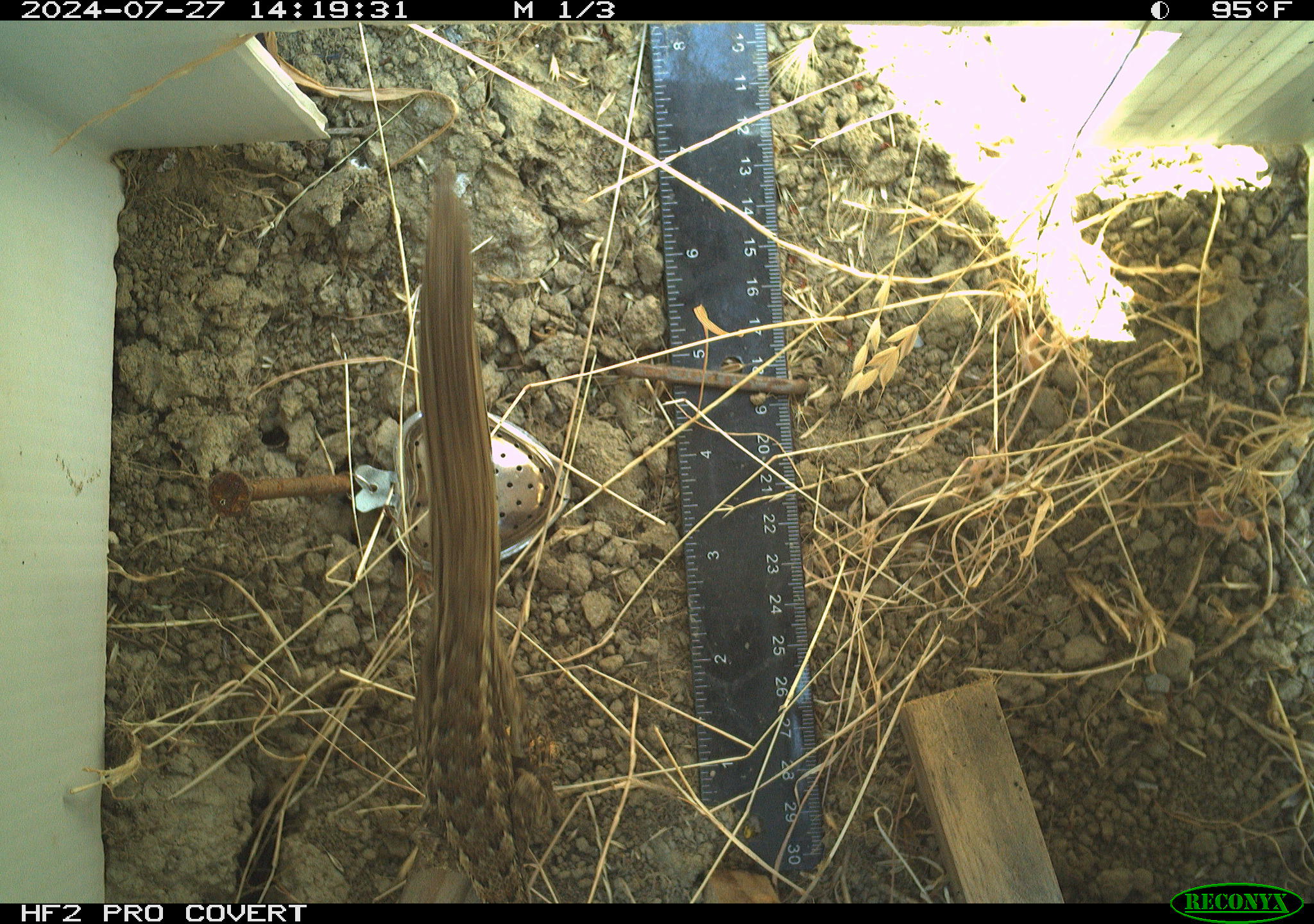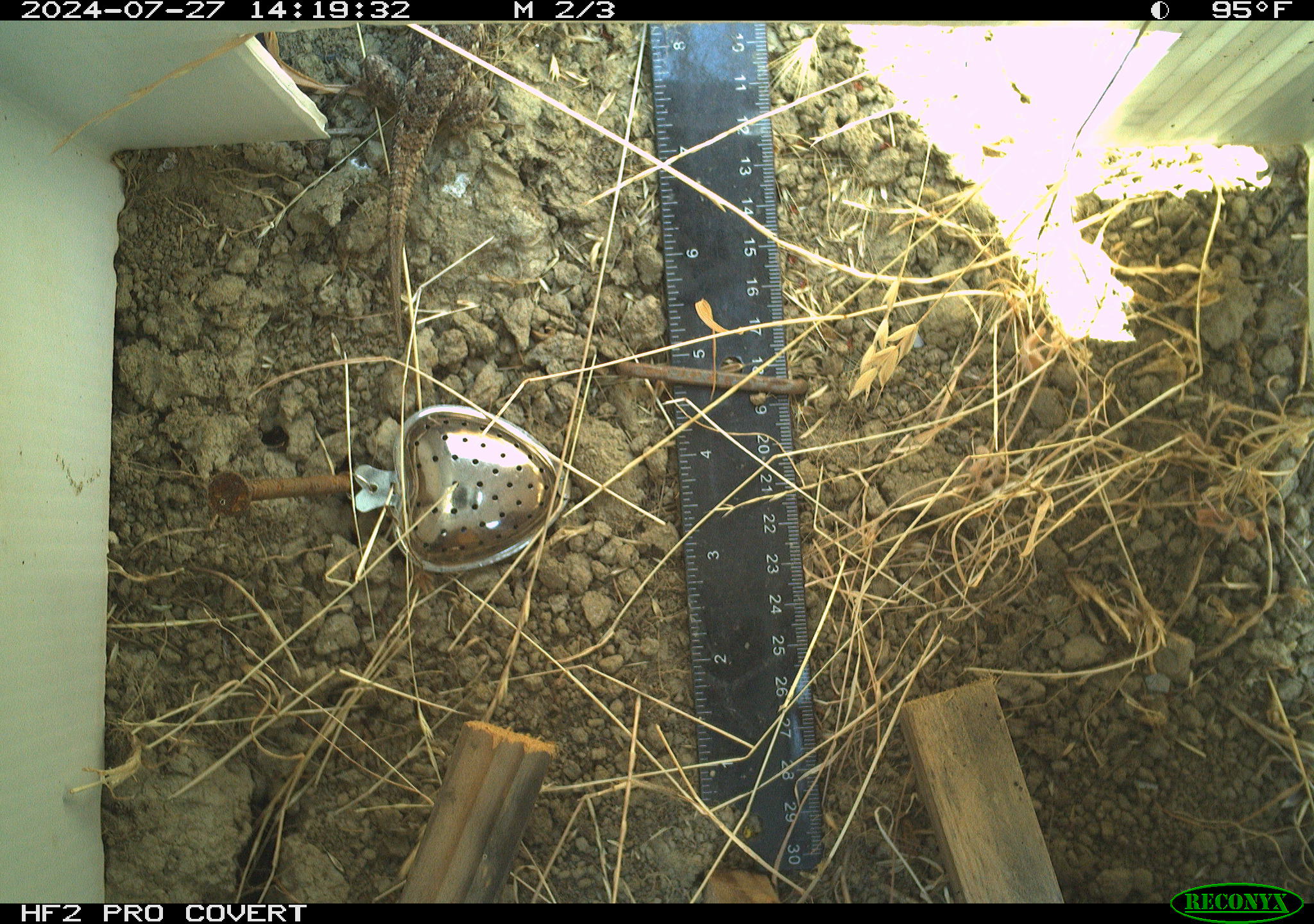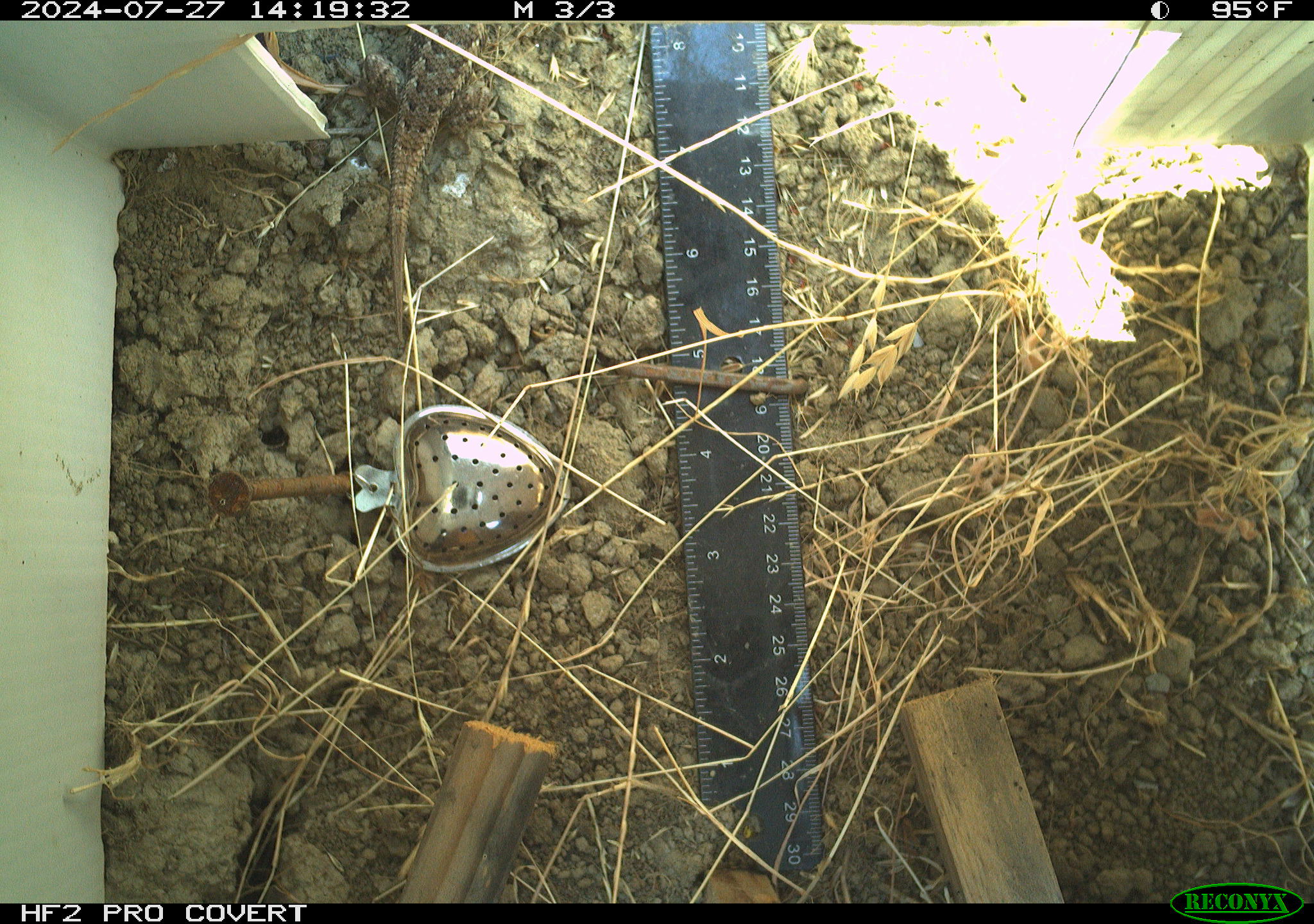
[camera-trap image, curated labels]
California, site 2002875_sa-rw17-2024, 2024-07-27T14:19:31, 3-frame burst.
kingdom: Animalia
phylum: Chordata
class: Reptilia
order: Squamata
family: Phrynosomatidae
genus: Sceloporus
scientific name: Sceloporus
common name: spiny lizards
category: sceloporus species